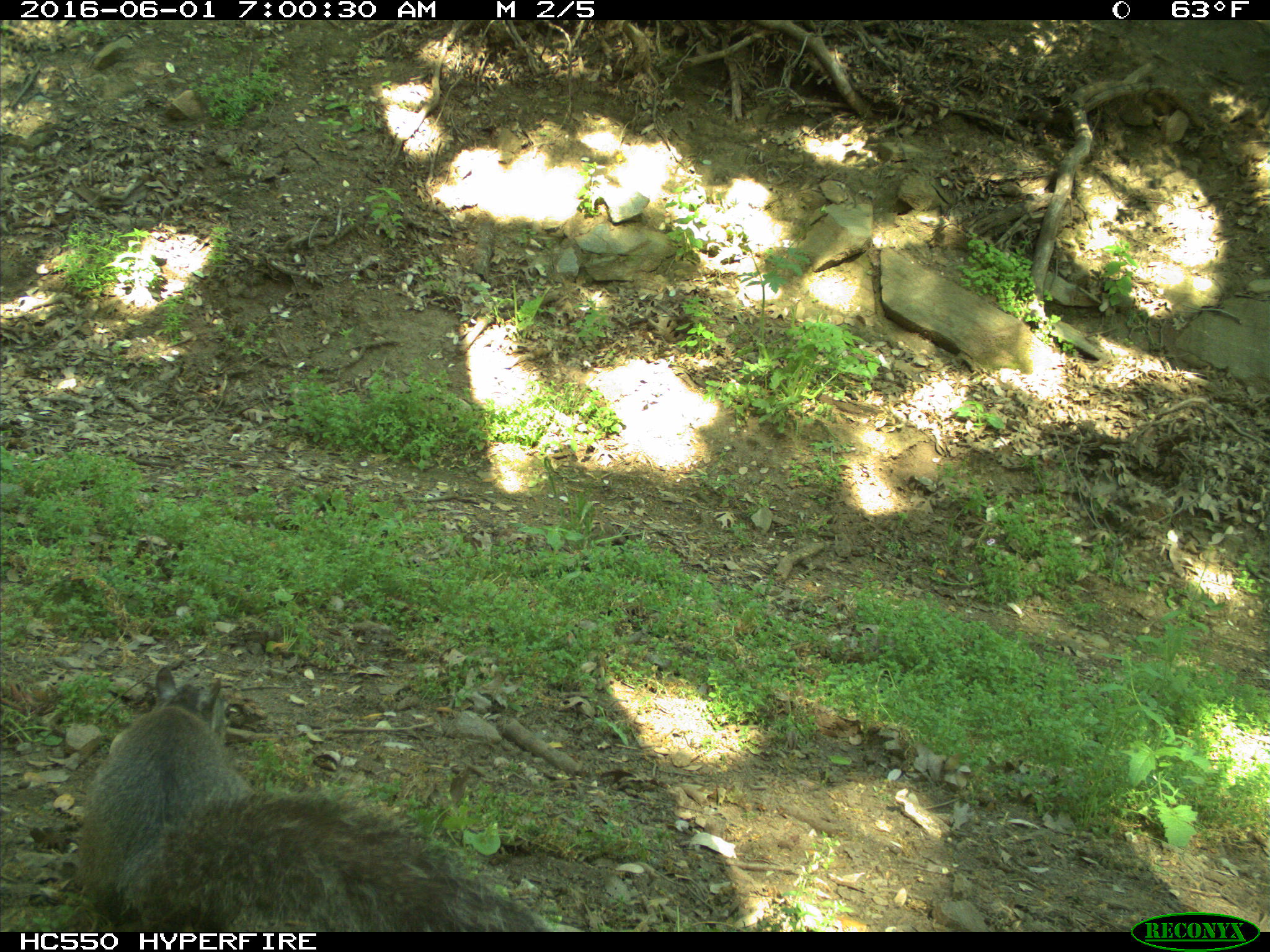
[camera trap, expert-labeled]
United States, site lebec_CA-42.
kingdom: Animalia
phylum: Chordata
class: Mammalia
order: Rodentia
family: Sciuridae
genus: Sciurus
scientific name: Sciurus carolinensis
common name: eastern gray squirrel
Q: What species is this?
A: Sciurus carolinensis (eastern gray squirrel).